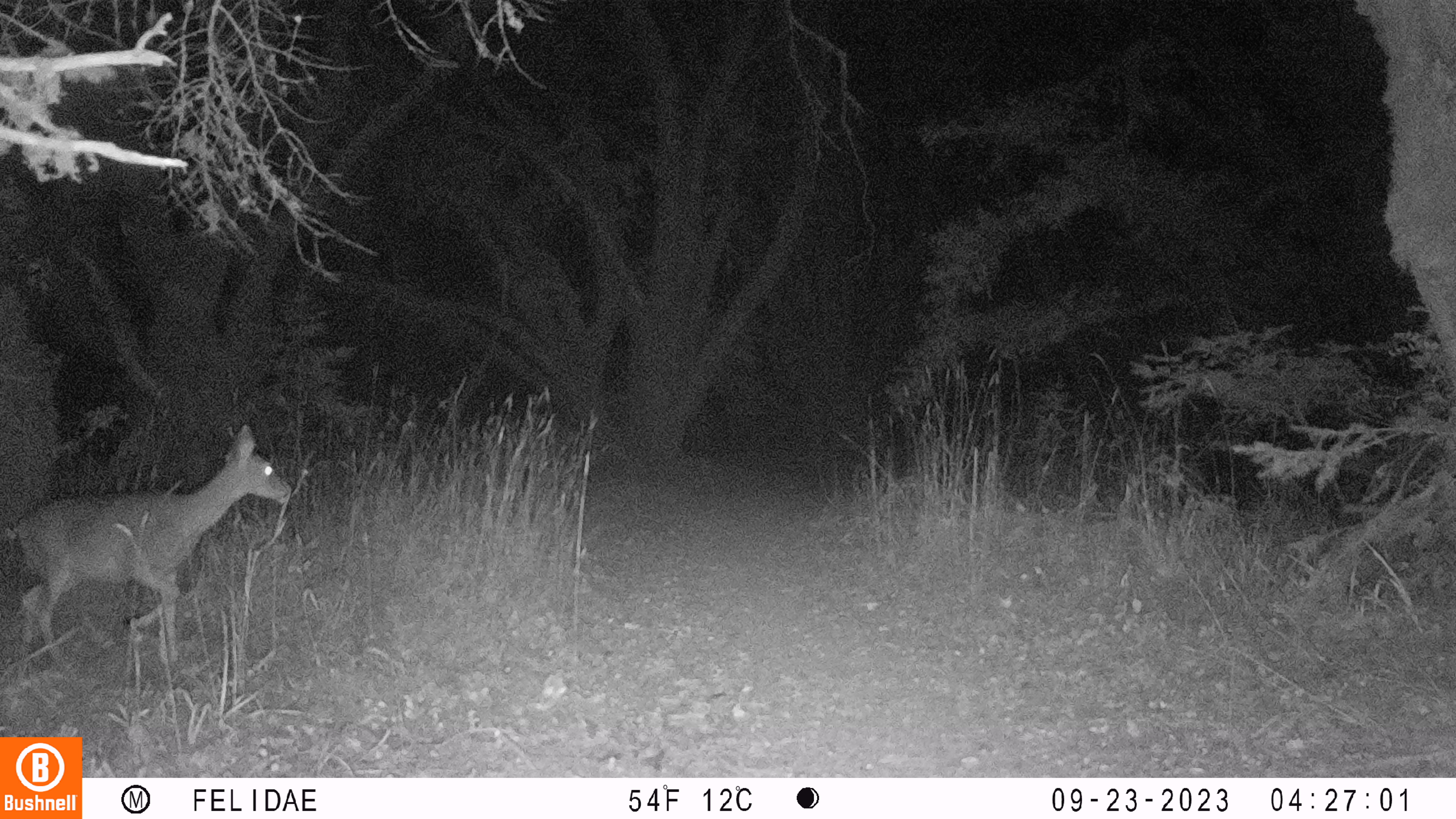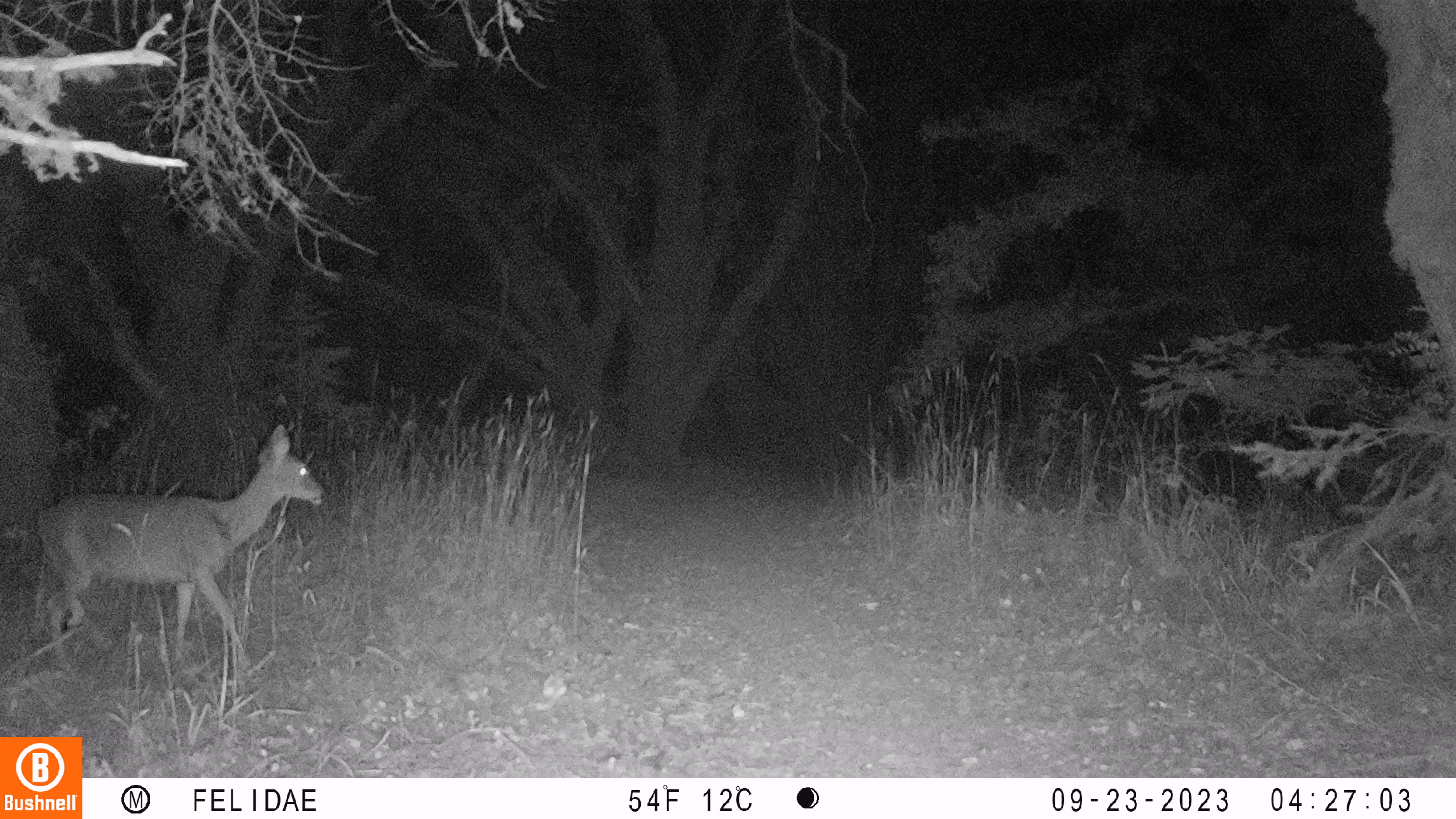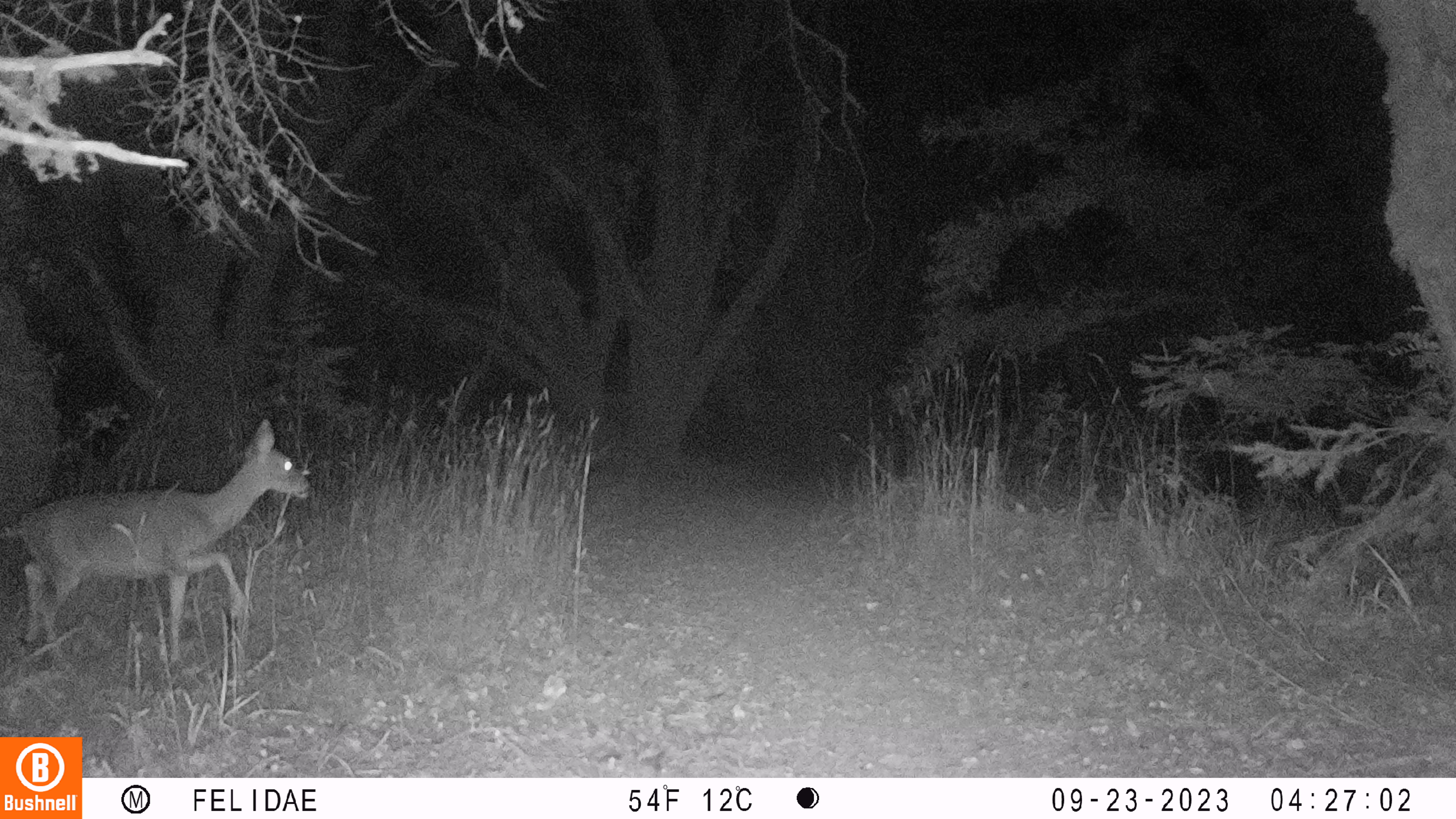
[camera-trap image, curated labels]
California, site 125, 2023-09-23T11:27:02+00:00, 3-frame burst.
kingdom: Animalia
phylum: Chordata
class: Mammalia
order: Artiodactyla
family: Cervidae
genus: Odocoileus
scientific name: Odocoileus hemionus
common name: mule deer